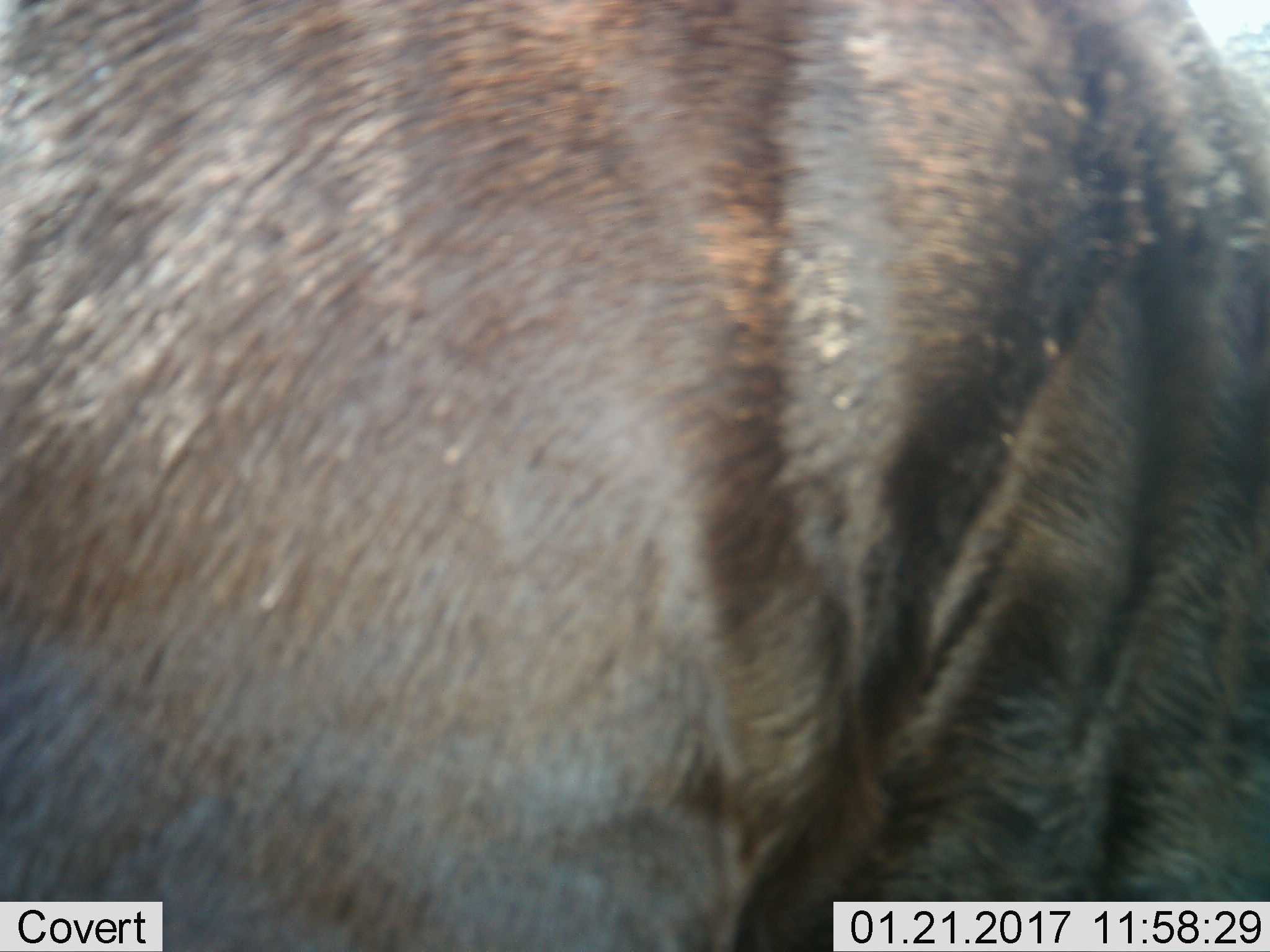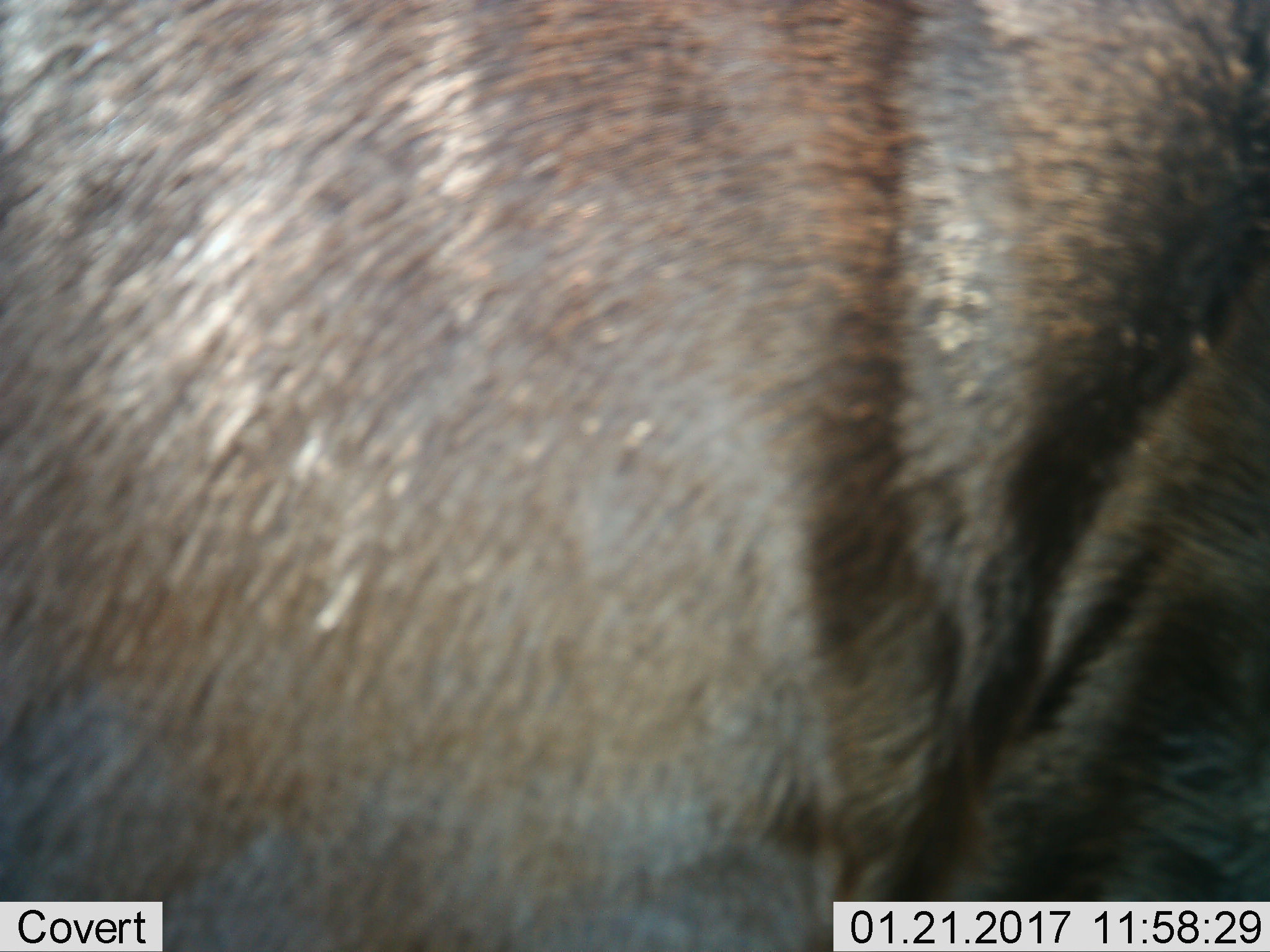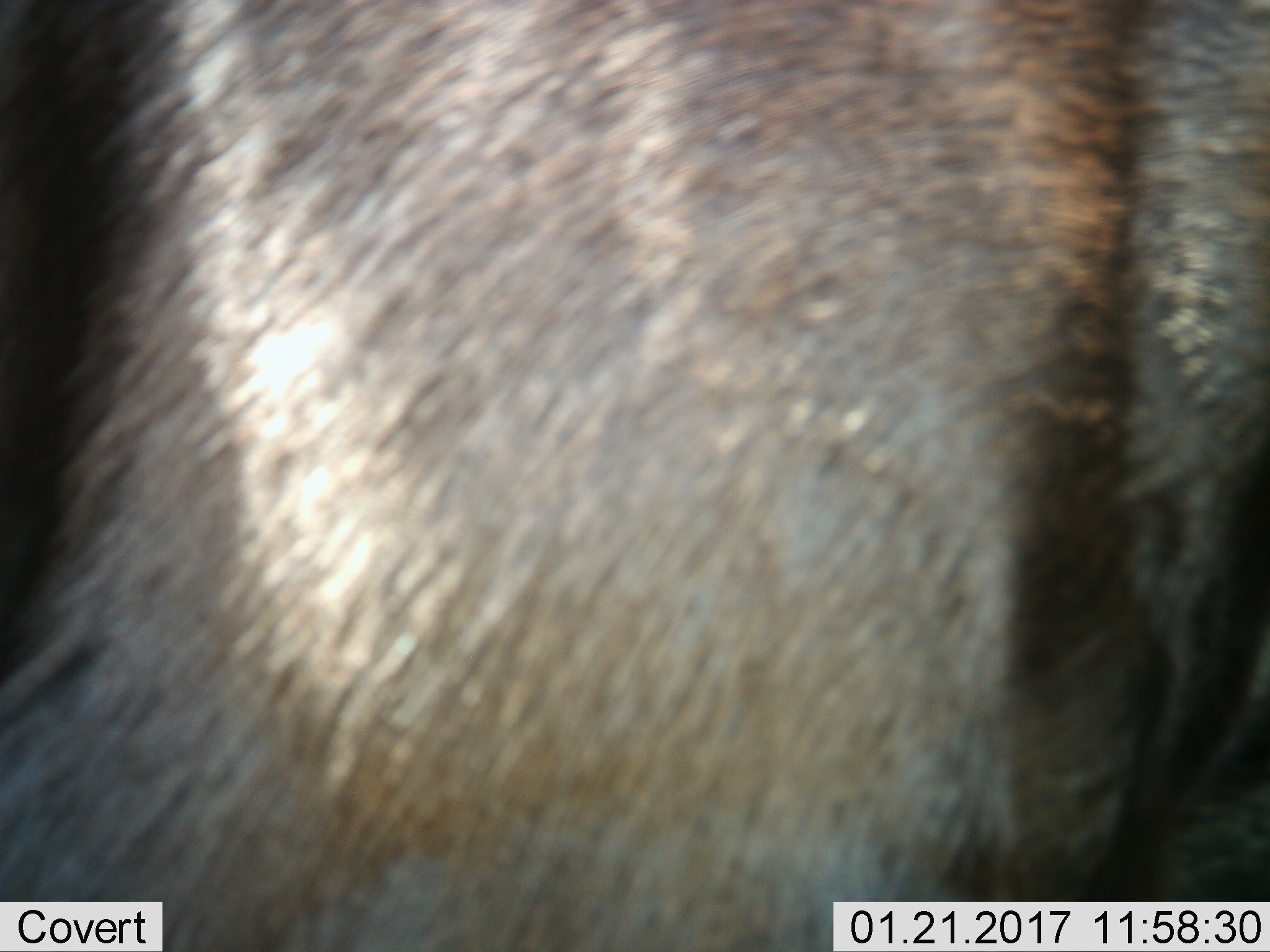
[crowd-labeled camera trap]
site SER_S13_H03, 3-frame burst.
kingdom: Animalia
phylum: Chordata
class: Mammalia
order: Artiodactyla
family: Bovidae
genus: Connochaetes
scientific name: Connochaetes taurinus taurinus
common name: blue wildebeest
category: wildebeestblue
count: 1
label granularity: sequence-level